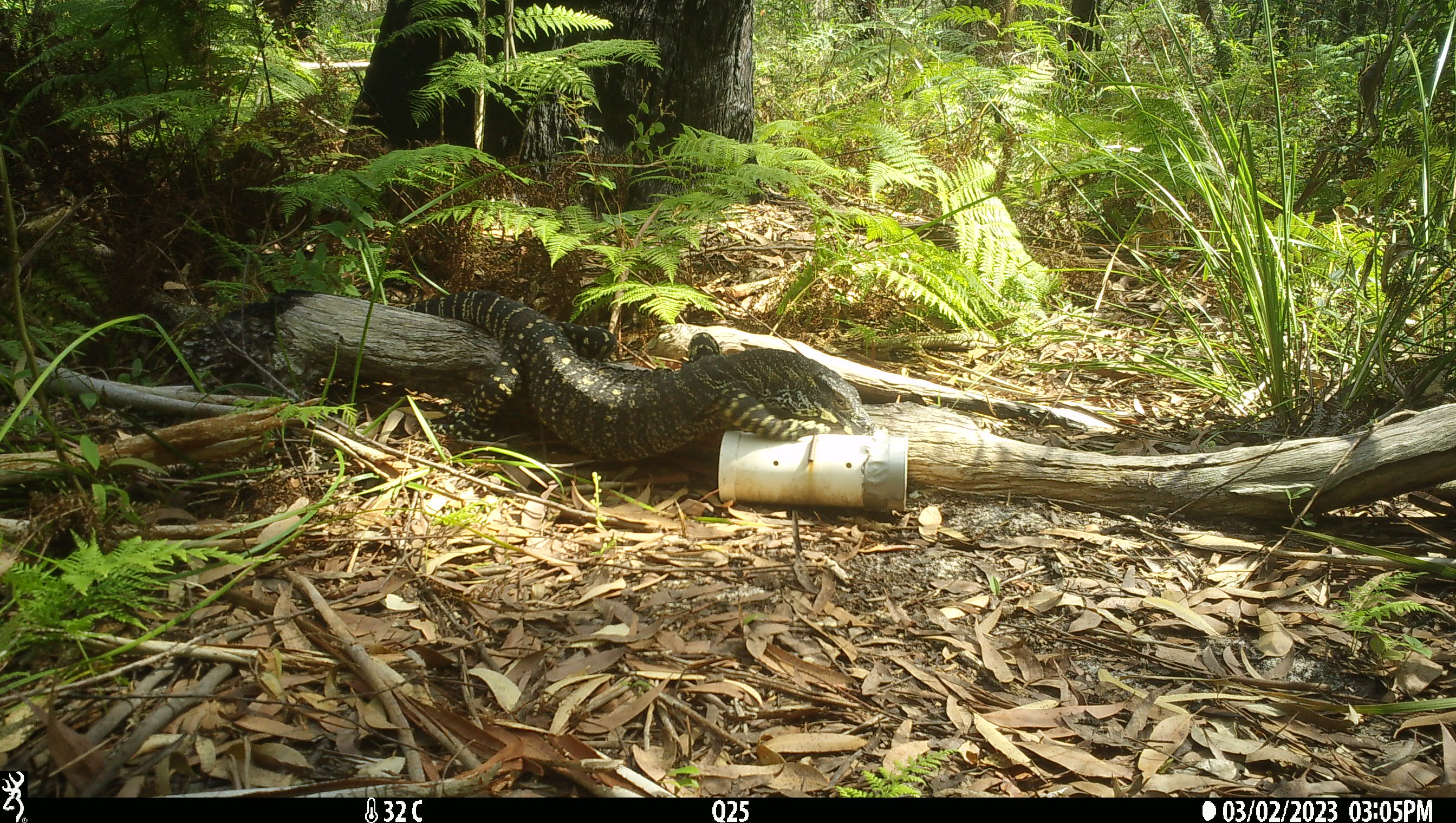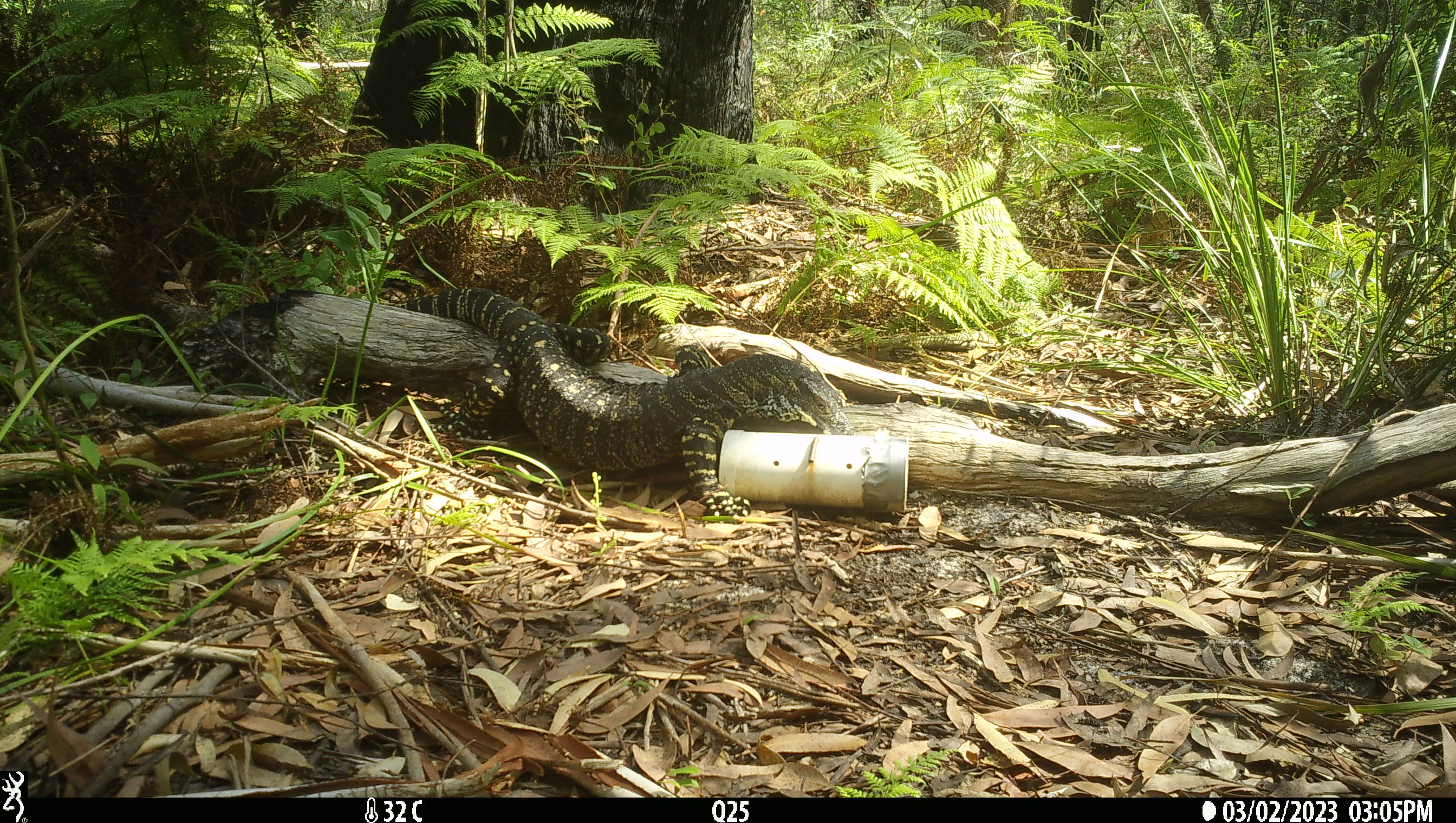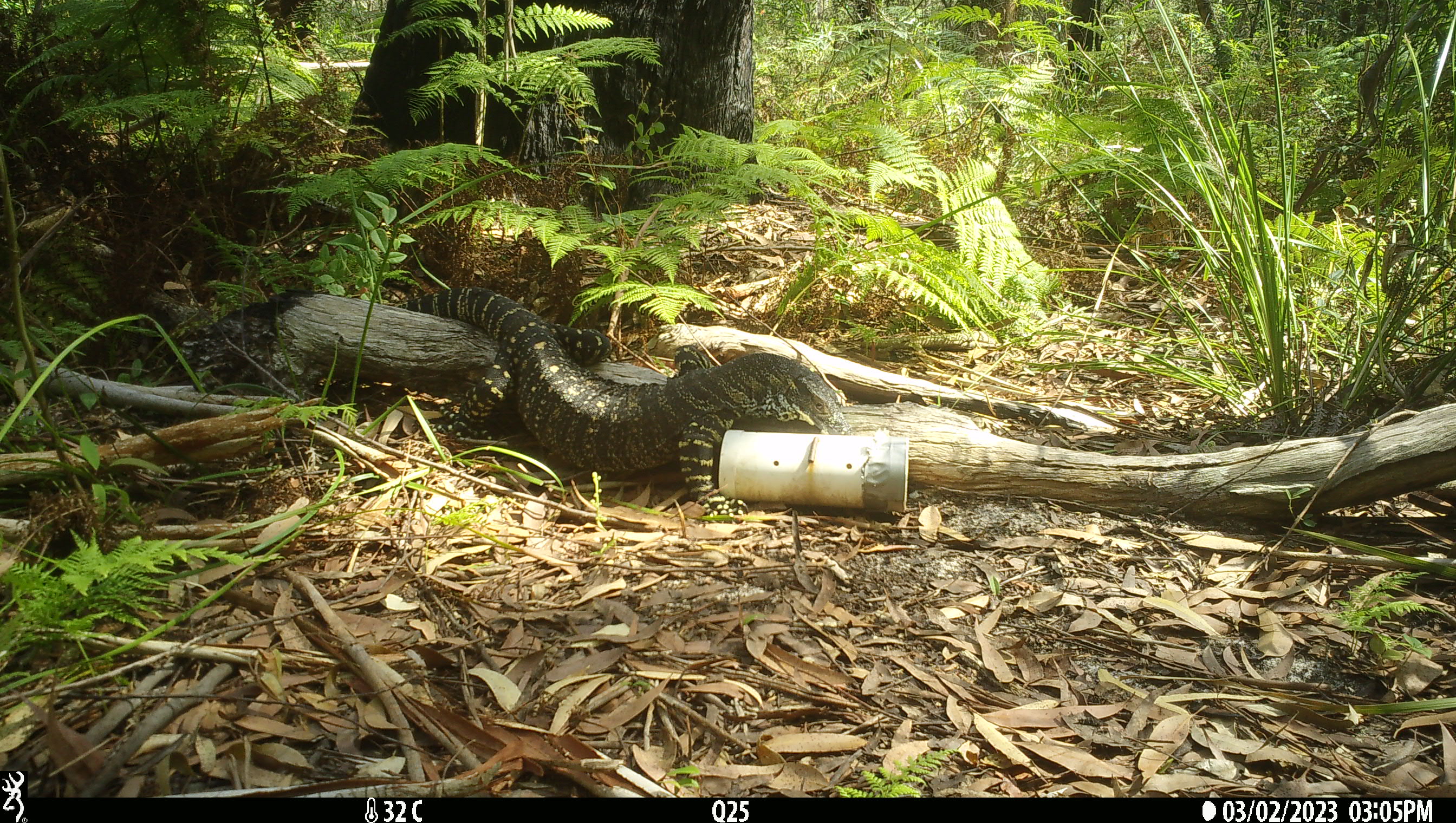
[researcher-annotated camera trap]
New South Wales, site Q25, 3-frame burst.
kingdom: Animalia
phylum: Chordata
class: Reptilia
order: Squamata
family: Varanidae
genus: Varanus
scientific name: Varanus varius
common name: lace monitor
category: goanna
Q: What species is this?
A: Goanna (lace monitor) (Varanus varius).